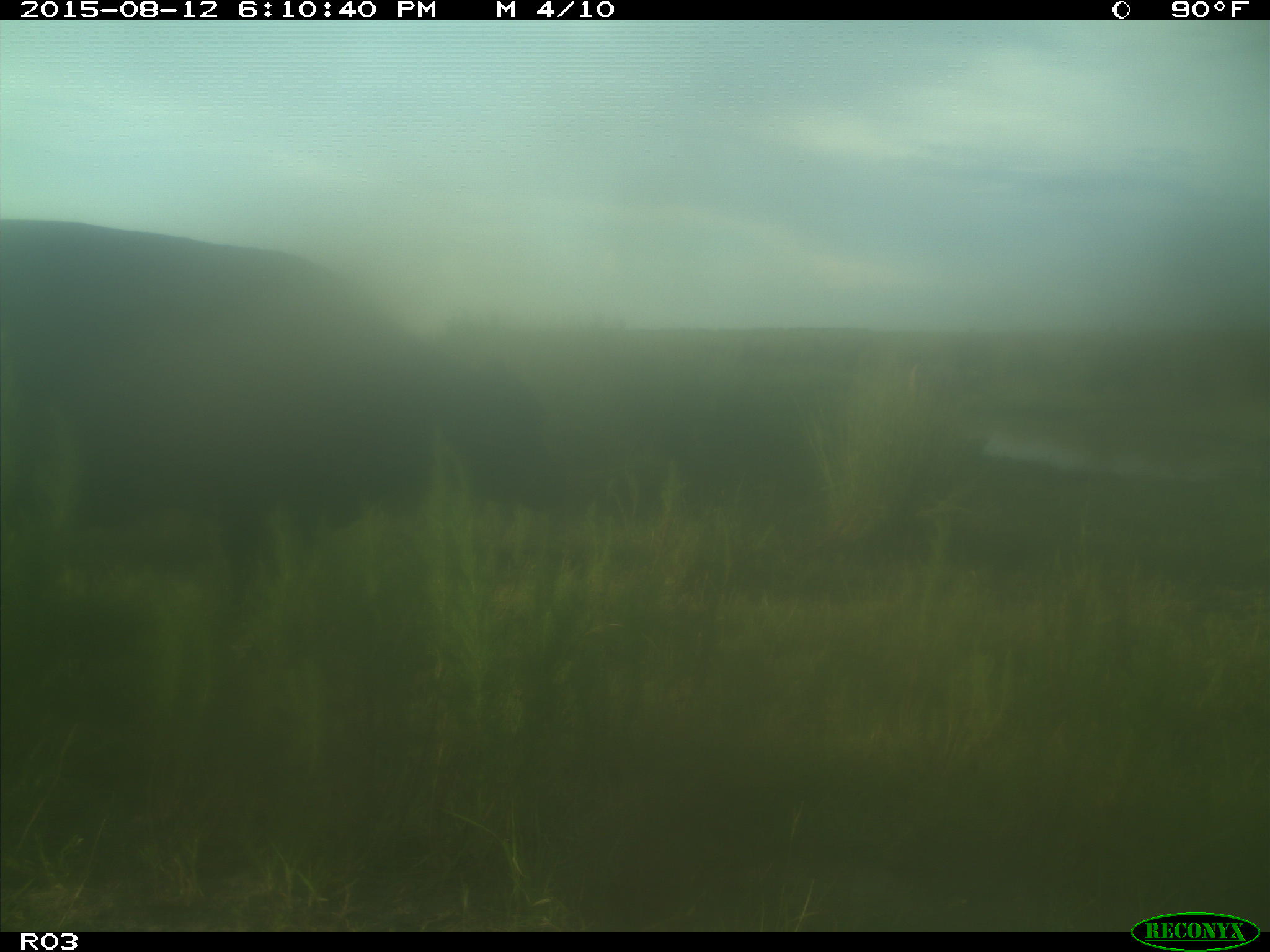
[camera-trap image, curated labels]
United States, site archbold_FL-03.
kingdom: Animalia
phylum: Chordata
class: Mammalia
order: Artiodactyla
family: Bovidae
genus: Bos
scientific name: Bos taurus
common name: domestic cow